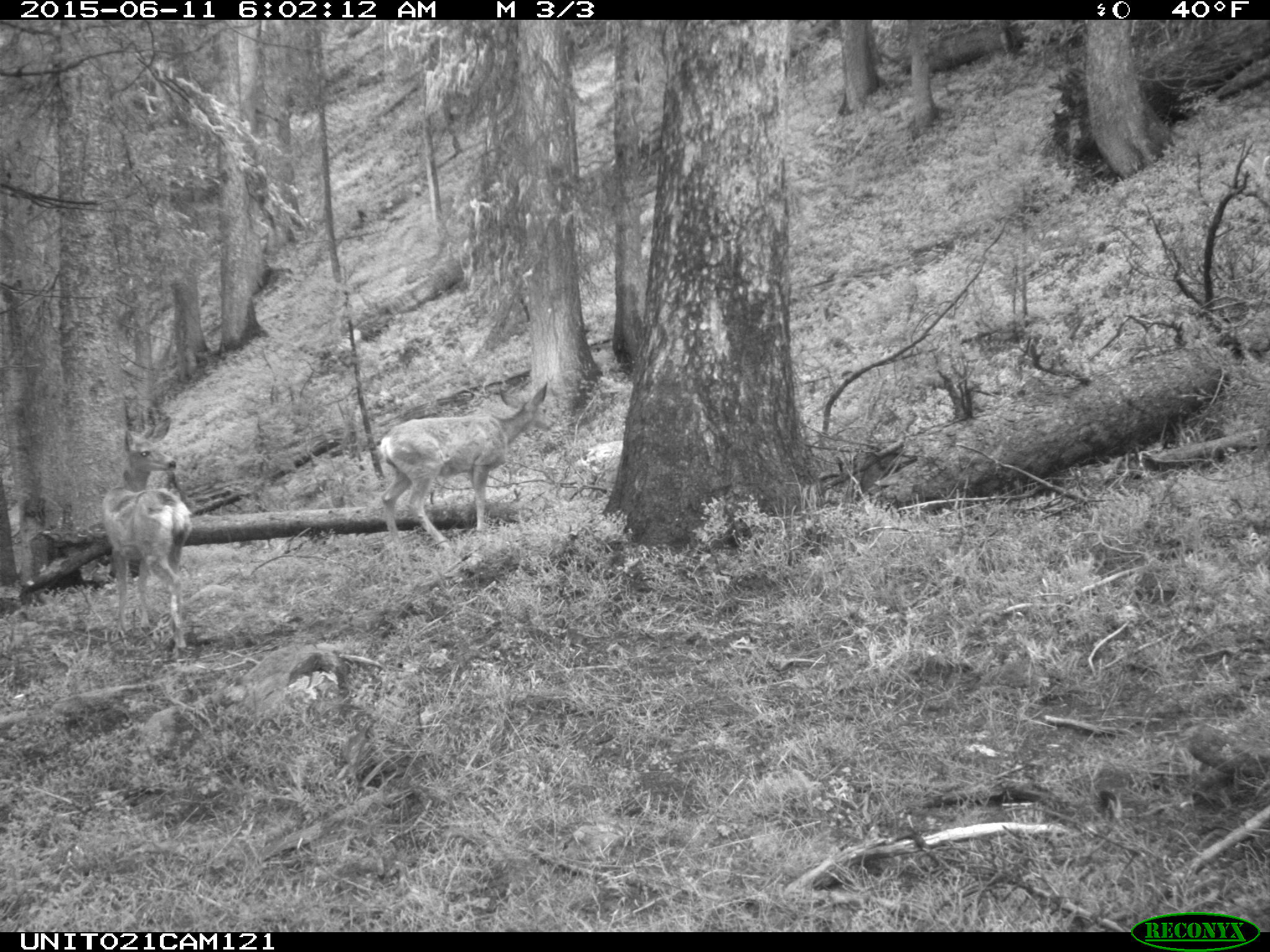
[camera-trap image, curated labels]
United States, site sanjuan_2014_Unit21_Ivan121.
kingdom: Animalia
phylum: Chordata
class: Mammalia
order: Artiodactyla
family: Cervidae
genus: Odocoileus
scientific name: Odocoileus hemionus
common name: mule deer